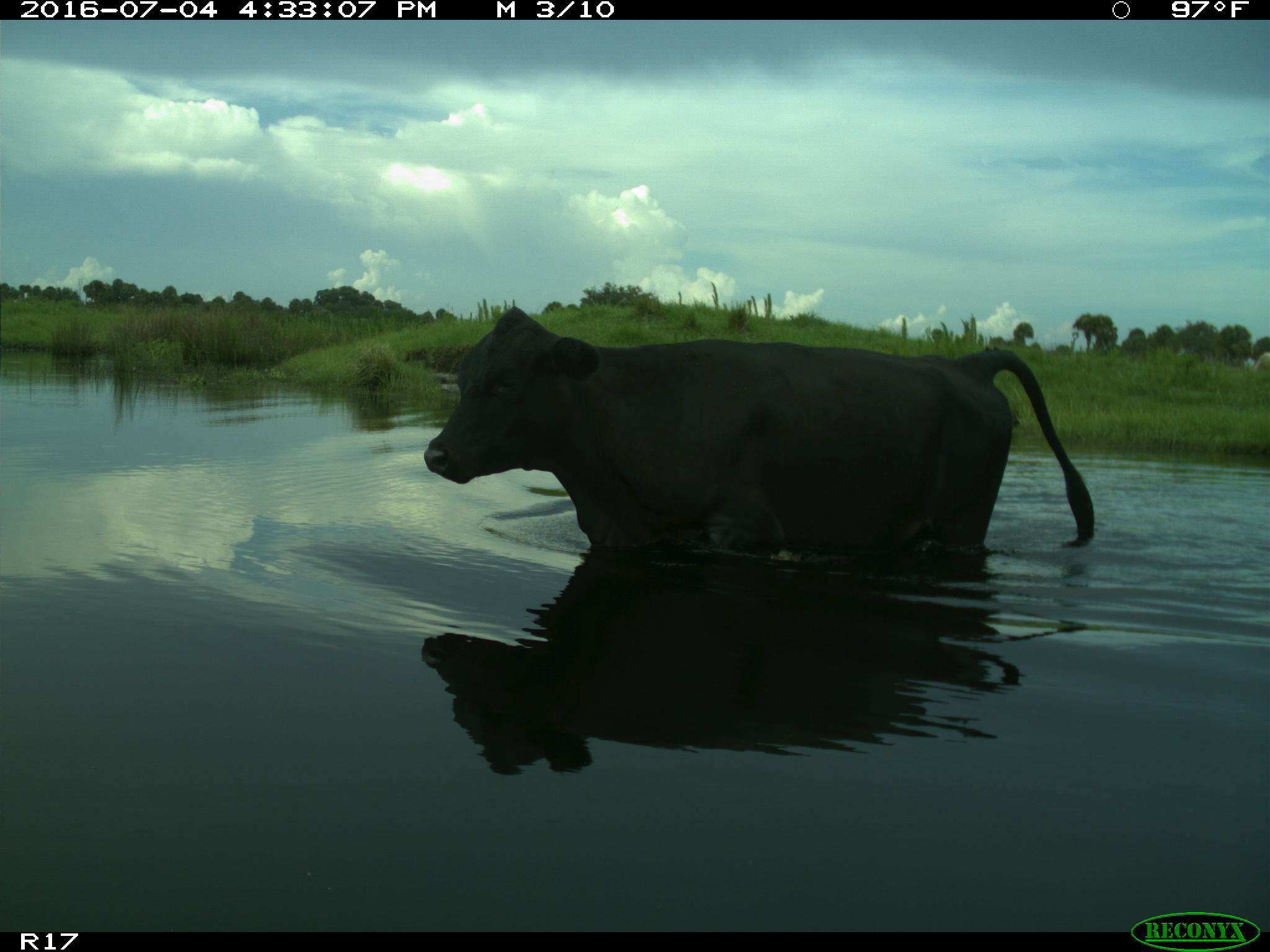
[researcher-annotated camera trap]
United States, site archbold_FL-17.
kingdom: Animalia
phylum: Chordata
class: Mammalia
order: Artiodactyla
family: Bovidae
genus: Bos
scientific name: Bos taurus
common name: domestic cow